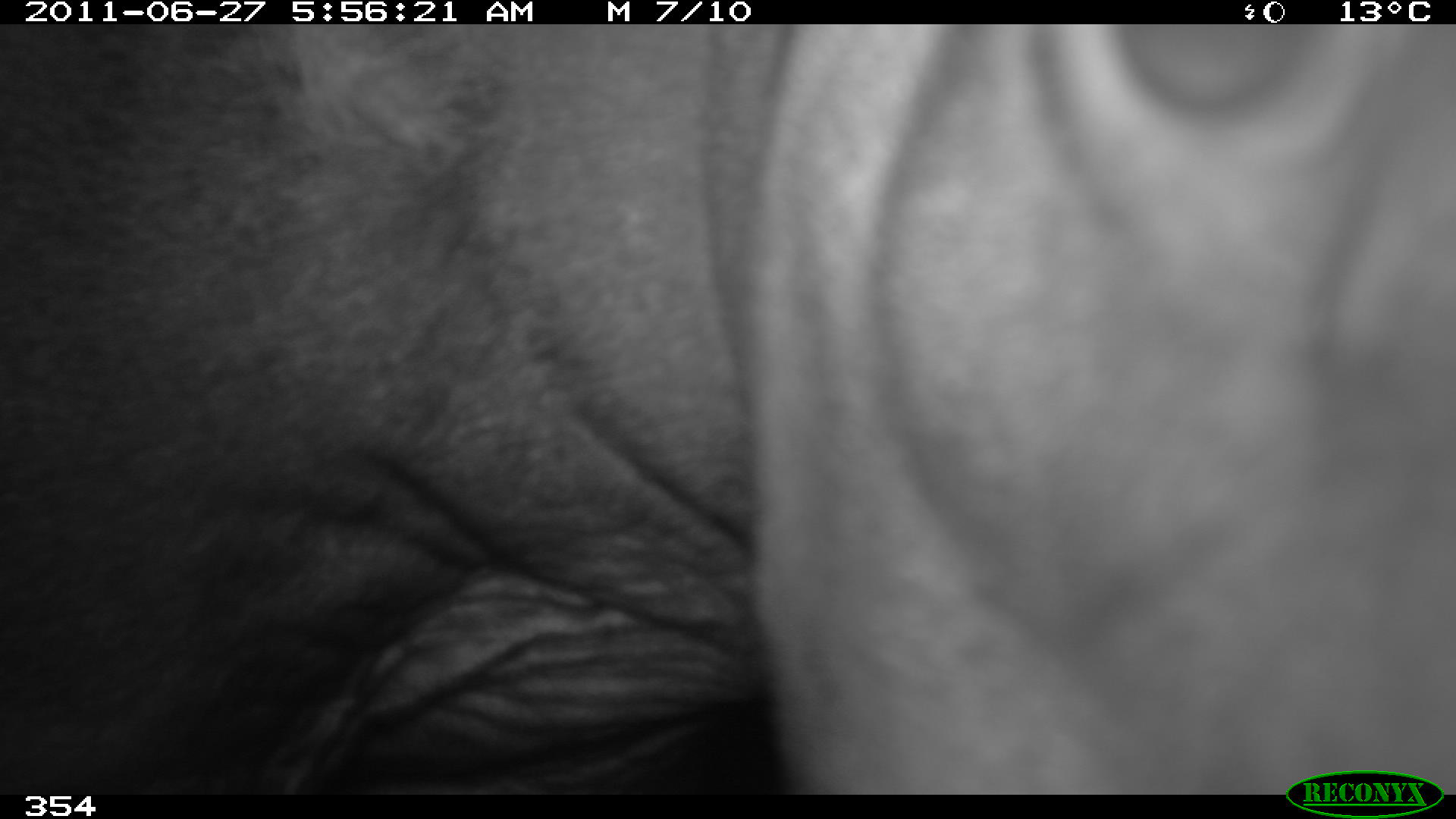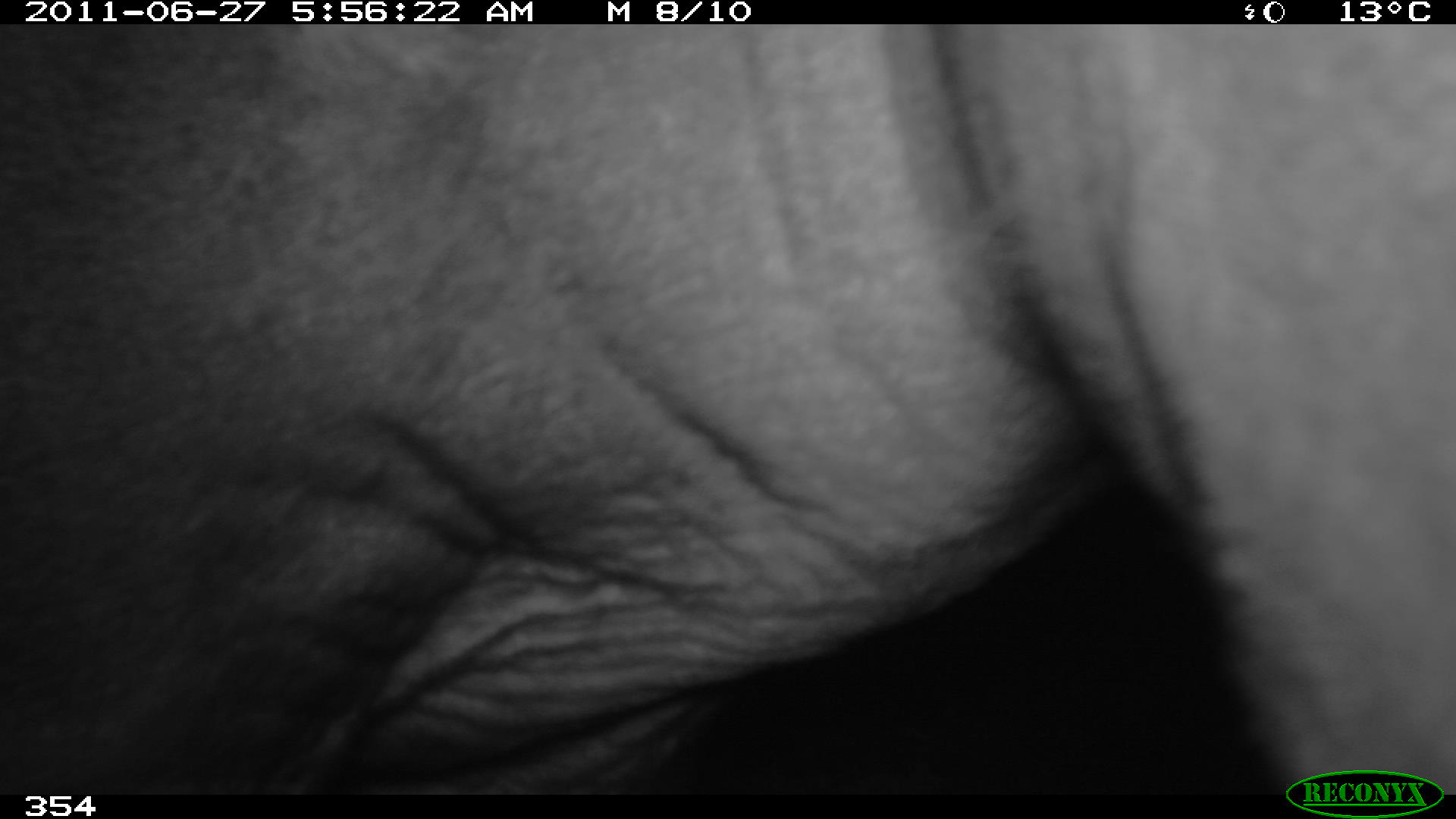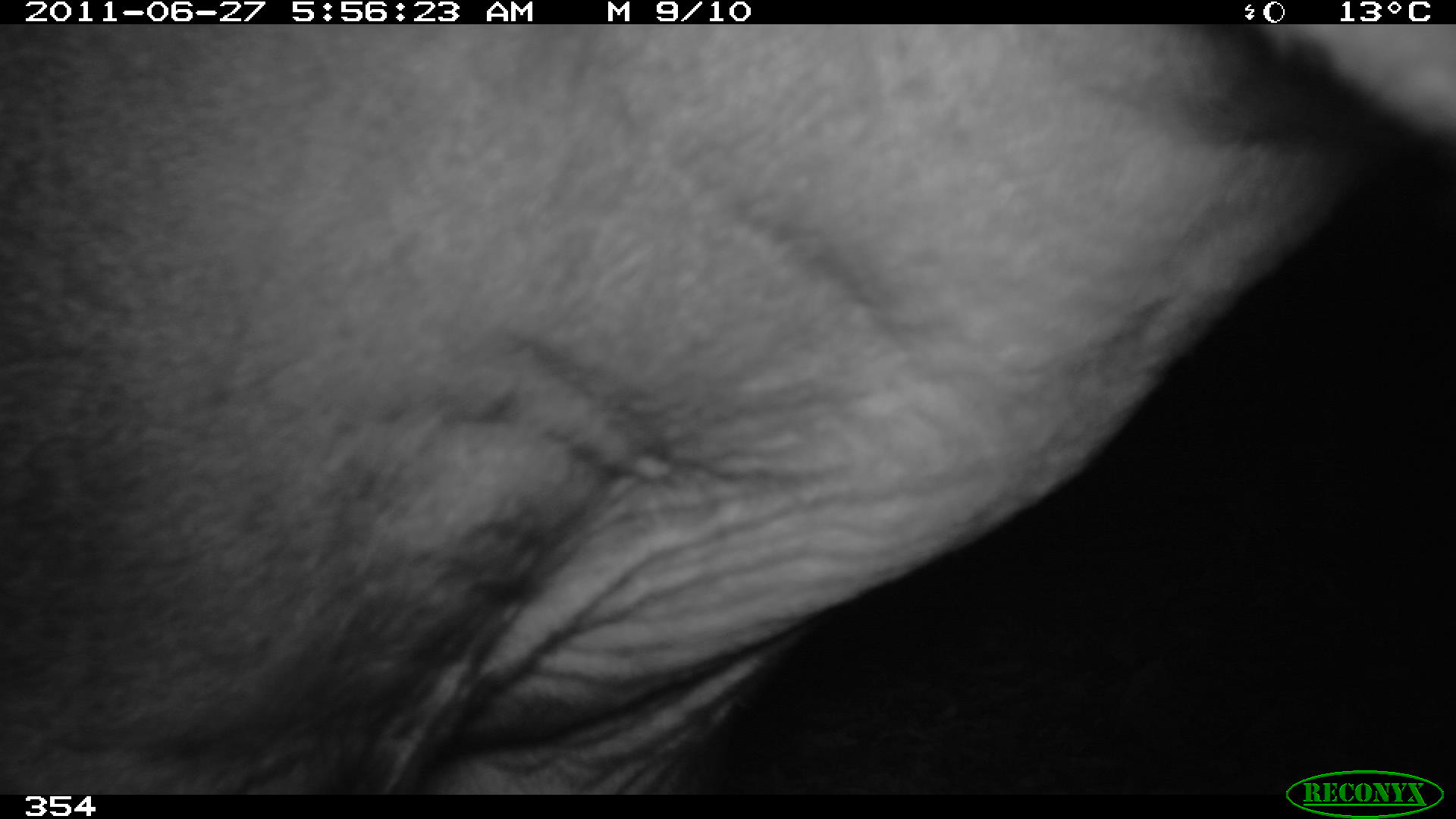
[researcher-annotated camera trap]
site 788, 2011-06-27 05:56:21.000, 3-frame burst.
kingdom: Animalia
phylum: Chordata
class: Mammalia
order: Perissodactyla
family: Tapiridae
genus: Tapirus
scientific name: Tapirus terrestris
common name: south american tapir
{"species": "Tapirus terrestris (south american tapir)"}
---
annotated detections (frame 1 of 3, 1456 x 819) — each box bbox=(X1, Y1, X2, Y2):
tapirus terrestris: bbox=(0, 24, 1456, 791)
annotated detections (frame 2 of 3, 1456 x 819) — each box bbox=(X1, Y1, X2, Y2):
tapirus terrestris: bbox=(0, 24, 1456, 794)